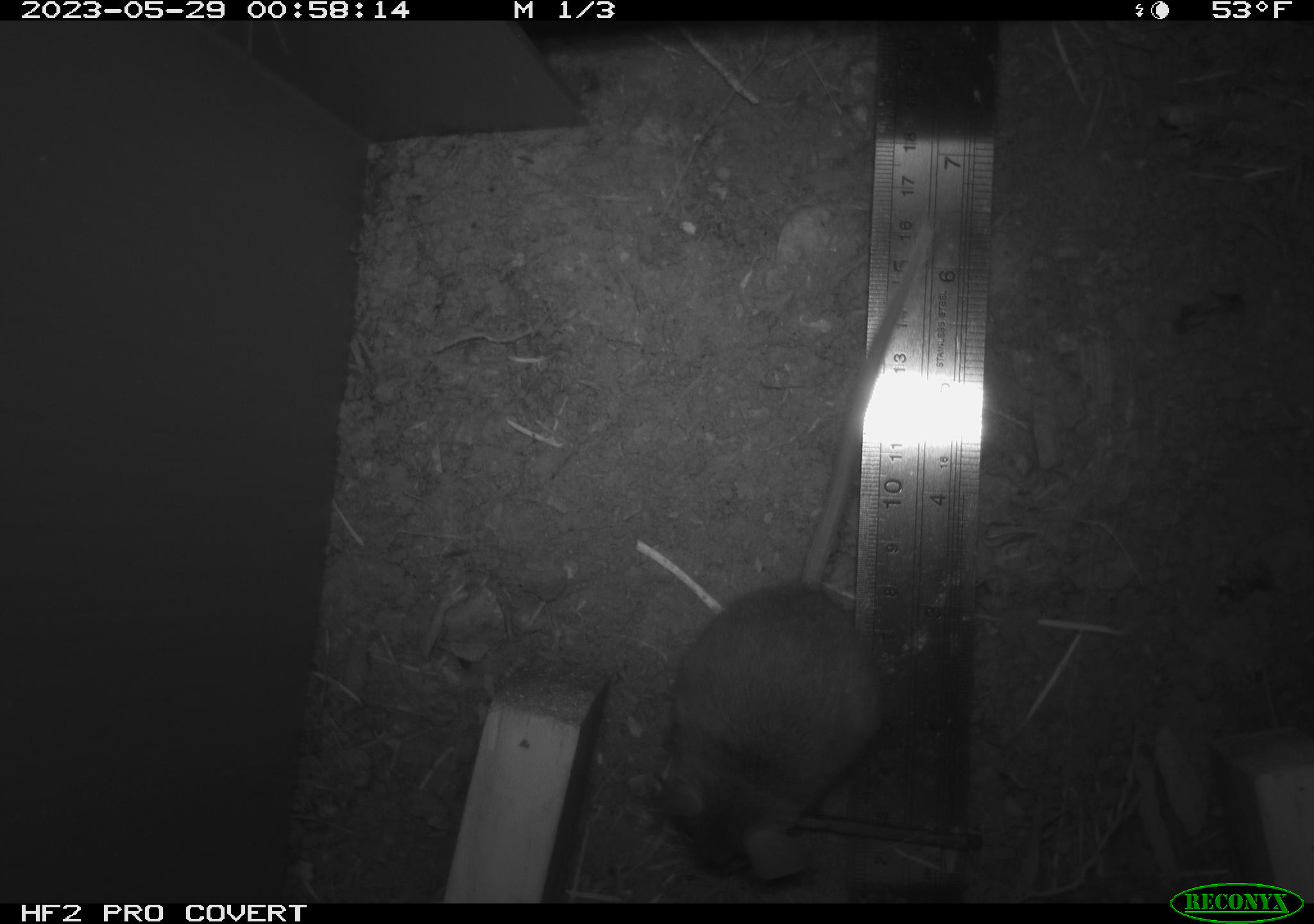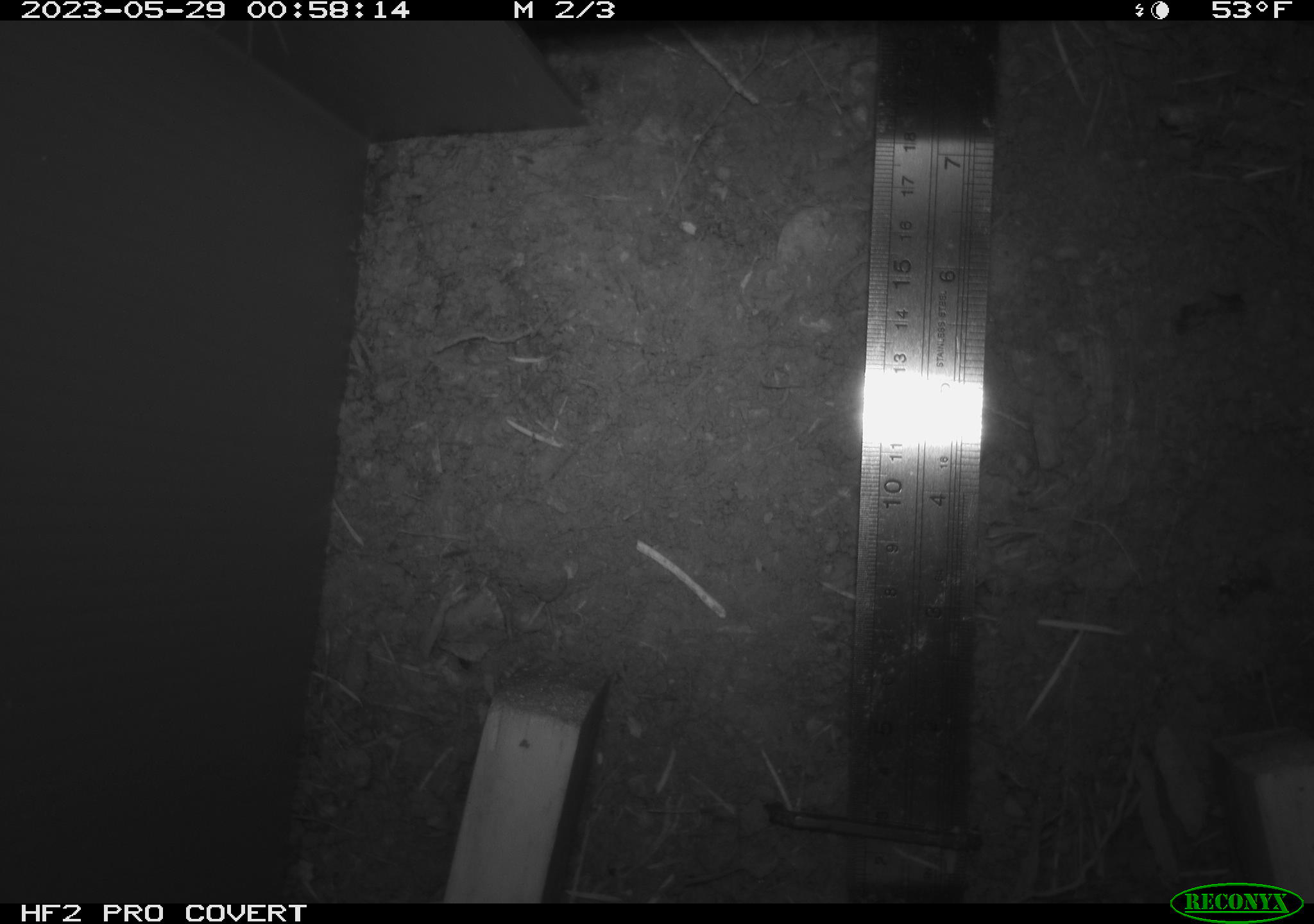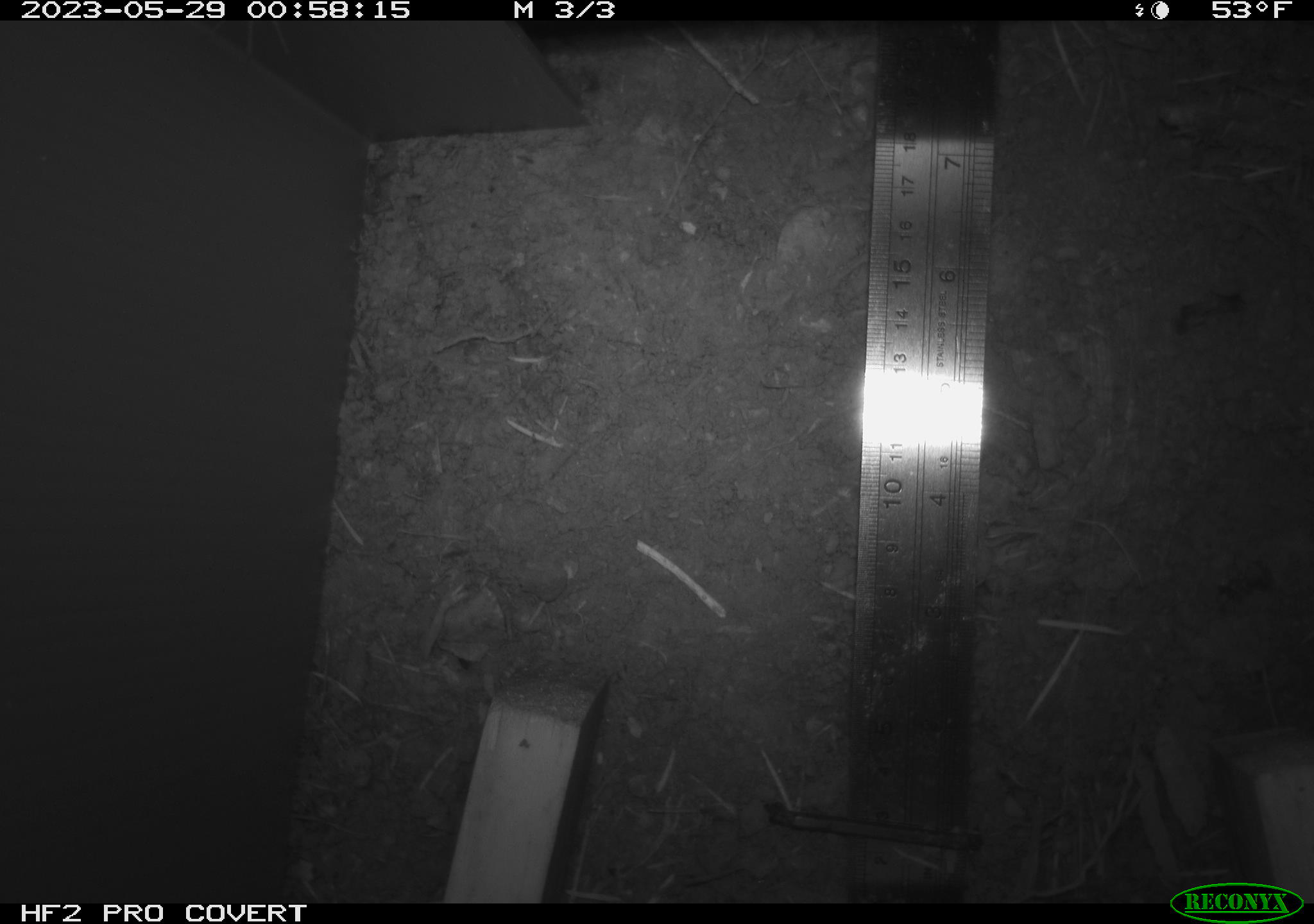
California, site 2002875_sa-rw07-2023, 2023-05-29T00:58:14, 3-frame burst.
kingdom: Animalia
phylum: Chordata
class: Mammalia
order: Rodentia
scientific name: Rodentia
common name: mouse species